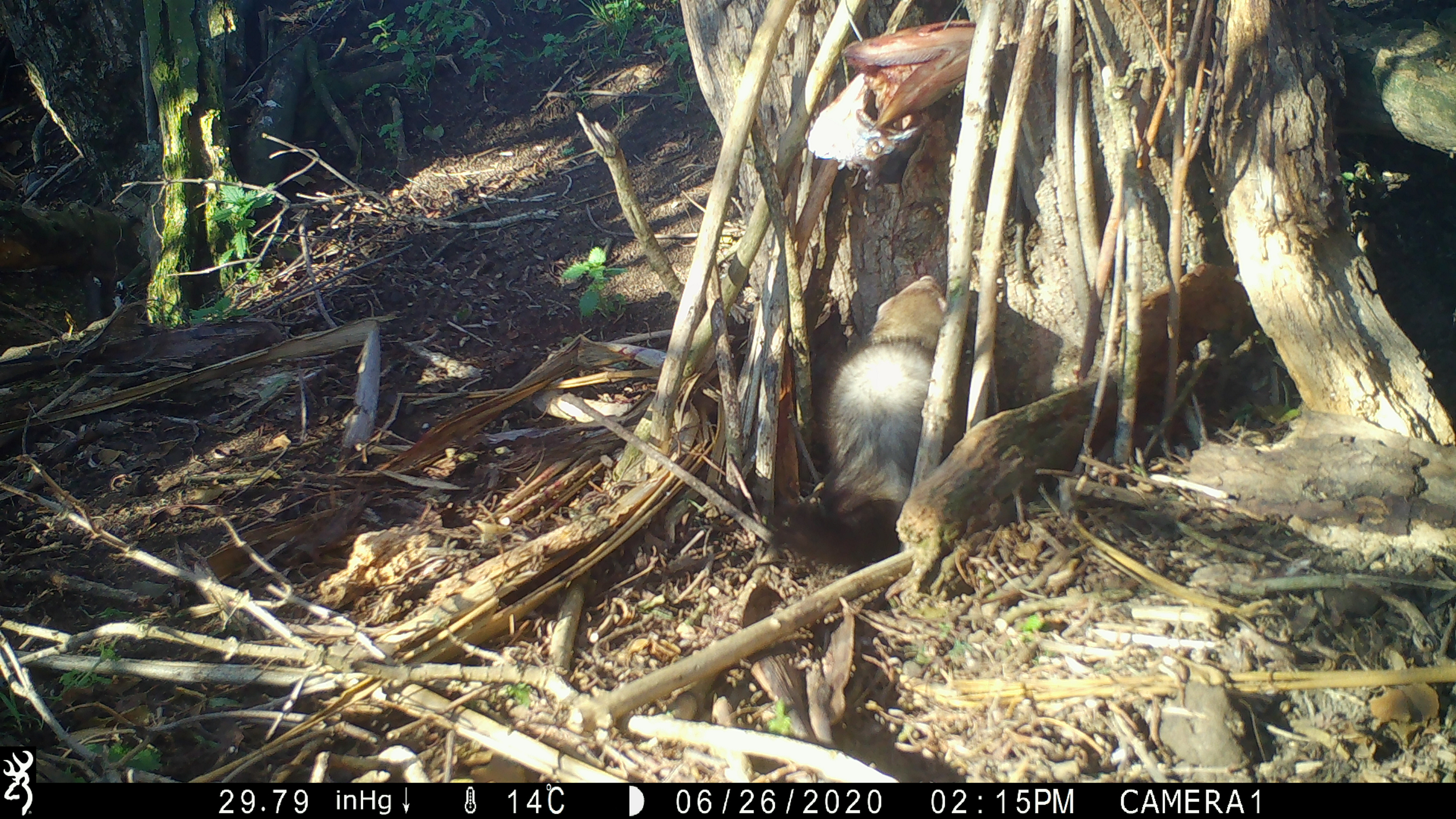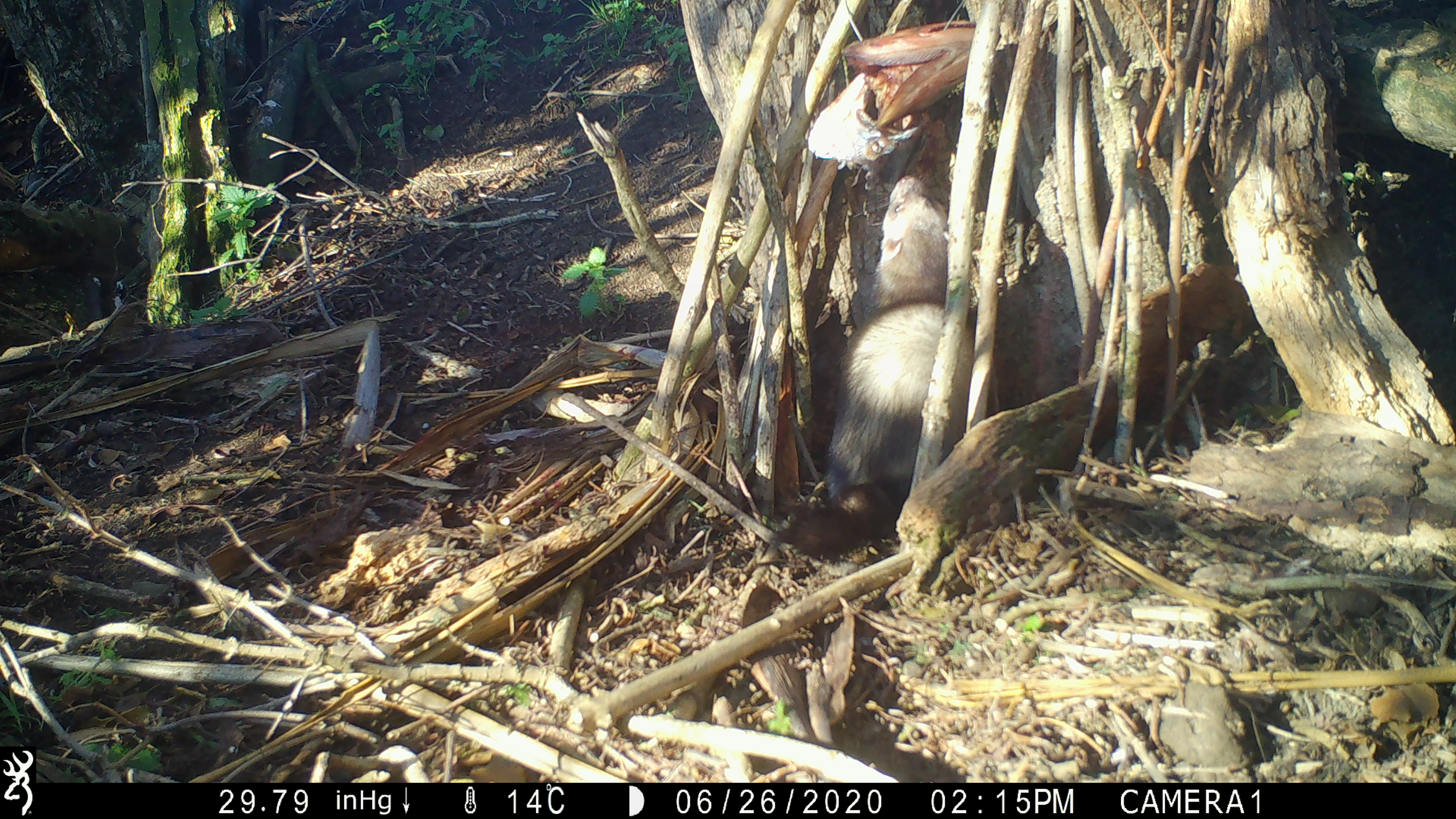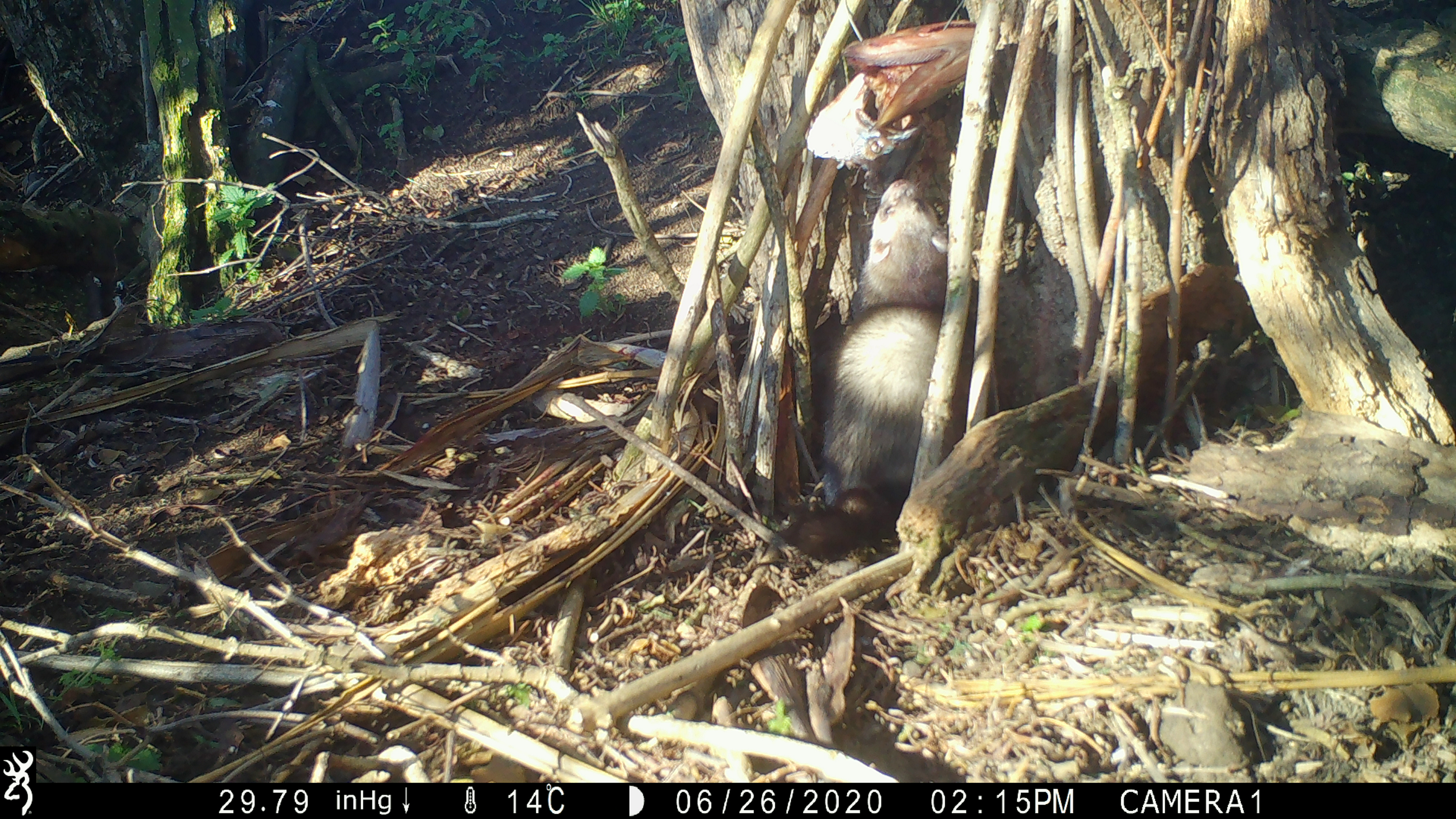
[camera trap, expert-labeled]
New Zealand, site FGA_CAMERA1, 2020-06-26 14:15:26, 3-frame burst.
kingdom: Animalia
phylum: Chordata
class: Mammalia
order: Carnivora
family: Mustelidae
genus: Mustela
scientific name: Mustela furo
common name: ferret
Ferret (Mustela furo).